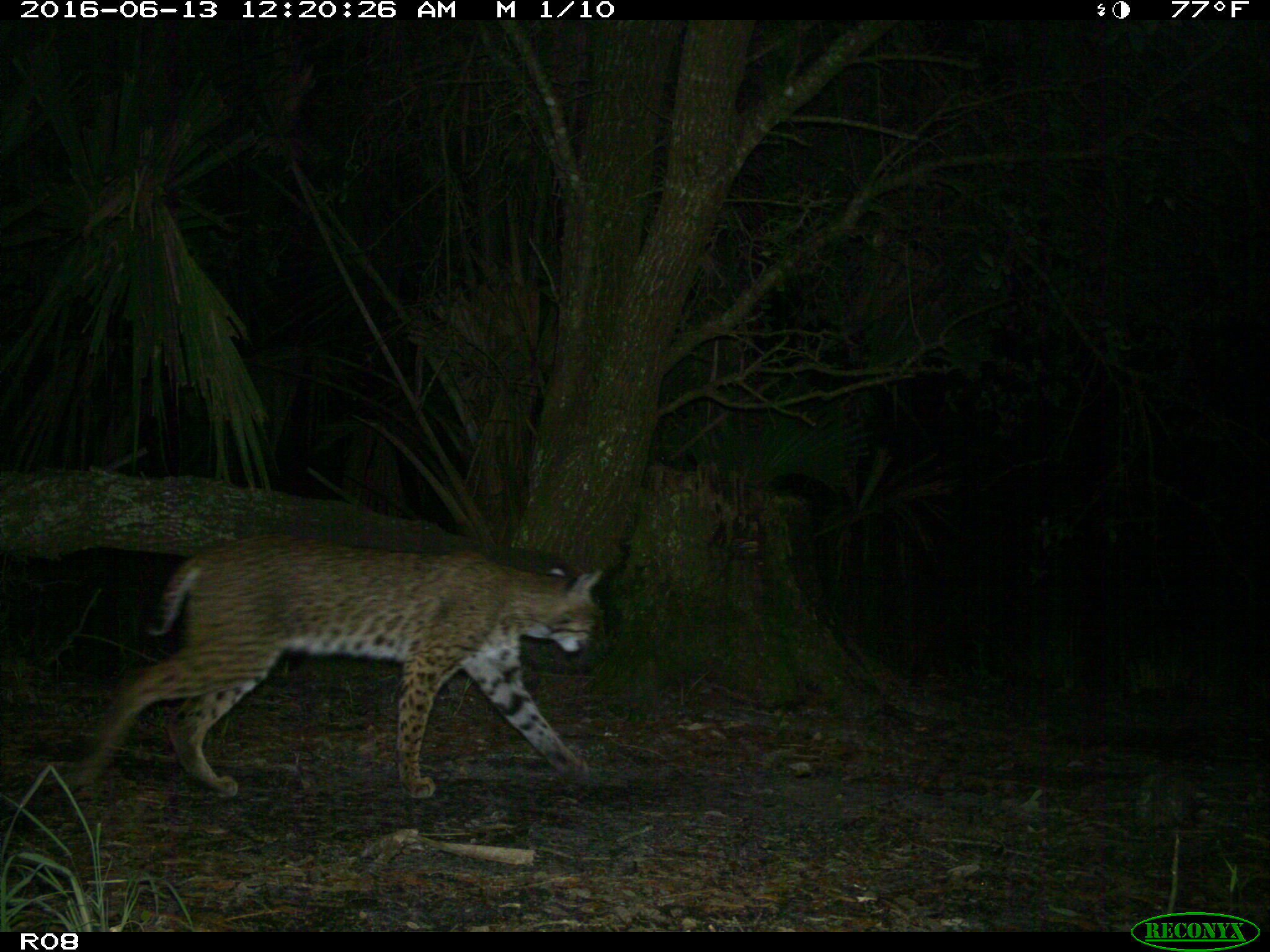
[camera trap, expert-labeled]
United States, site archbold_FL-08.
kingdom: Animalia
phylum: Chordata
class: Mammalia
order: Carnivora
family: Felidae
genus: Lynx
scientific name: Lynx rufus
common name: bobcat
Lynx rufus (bobcat).